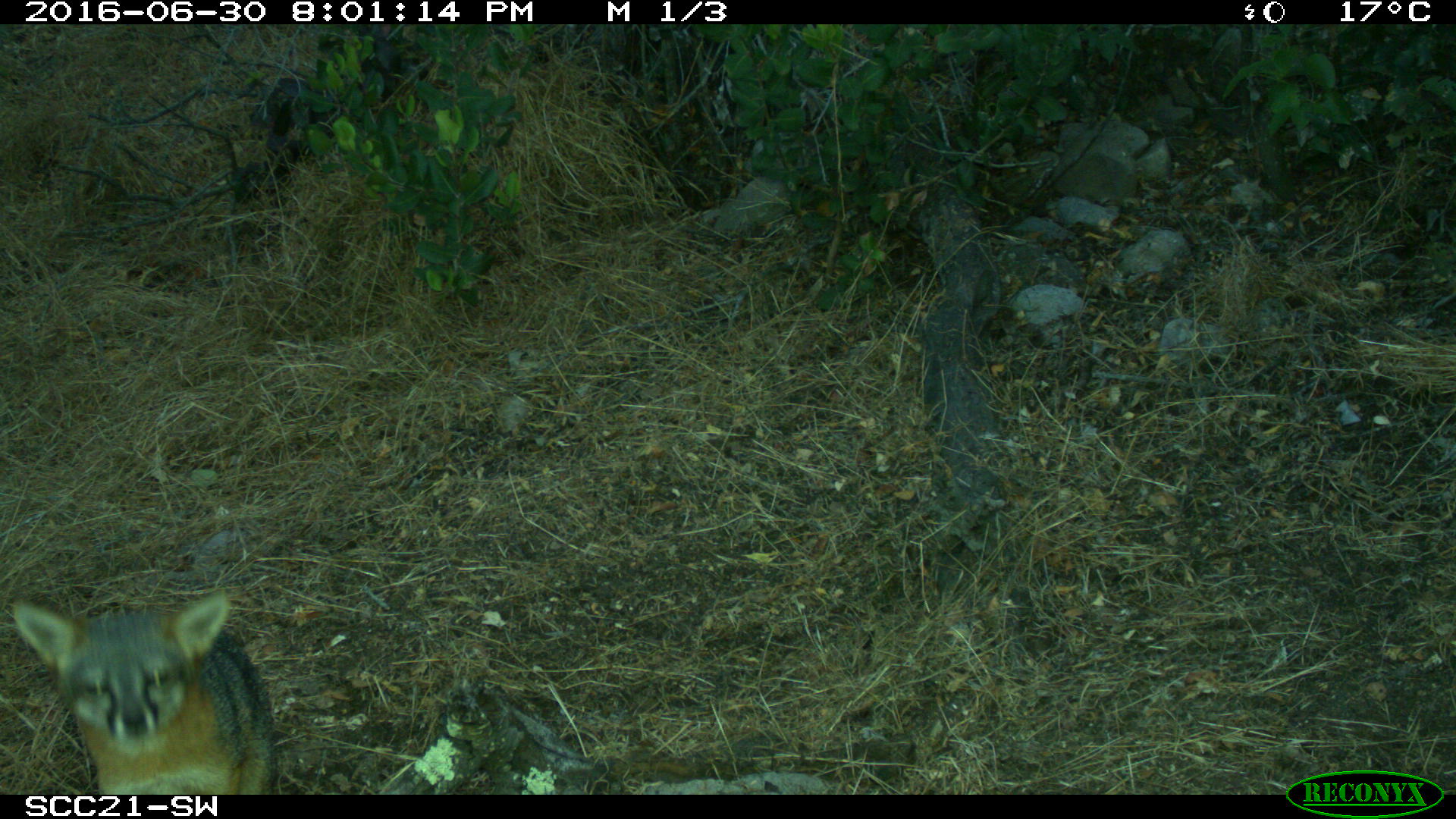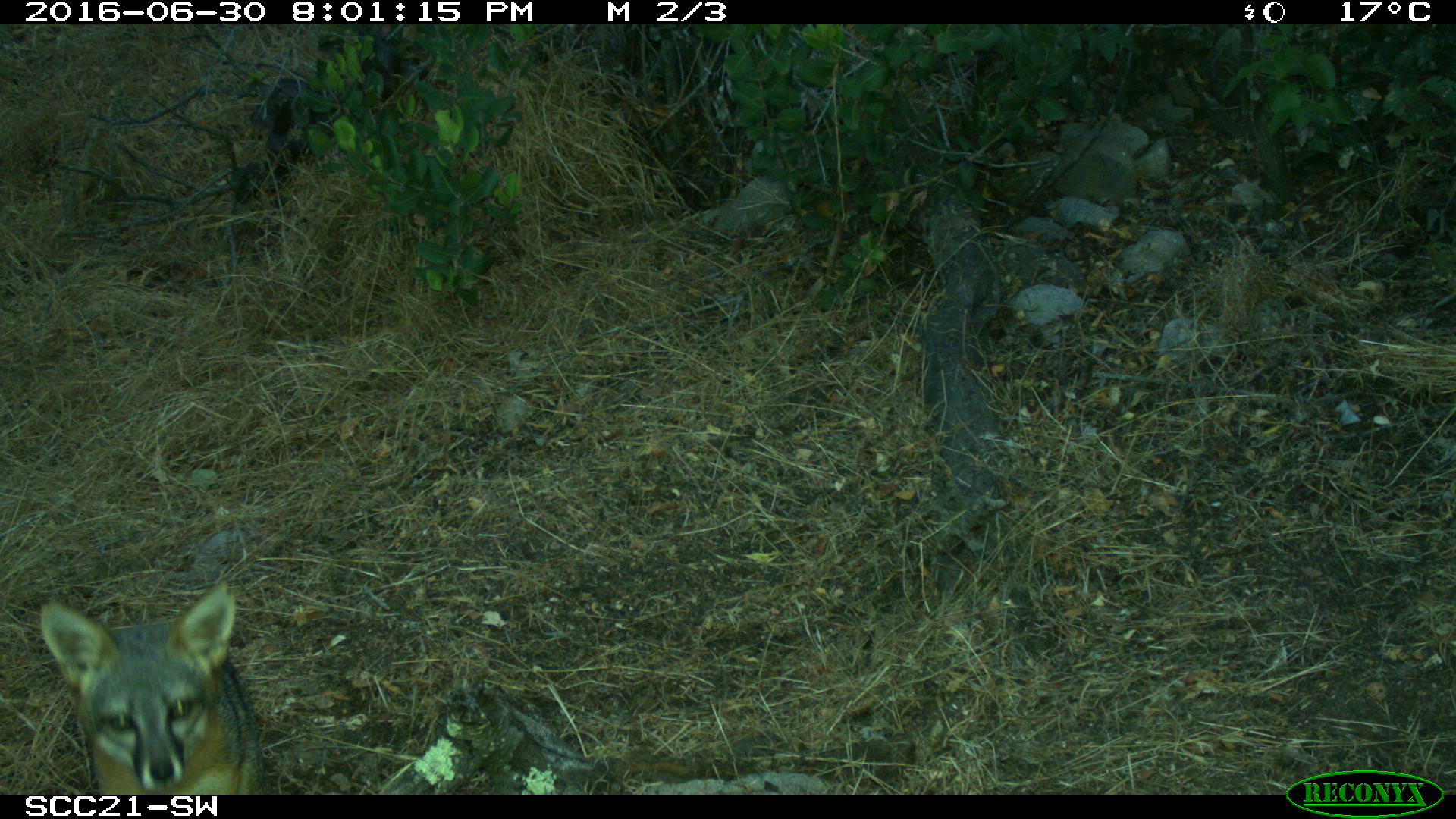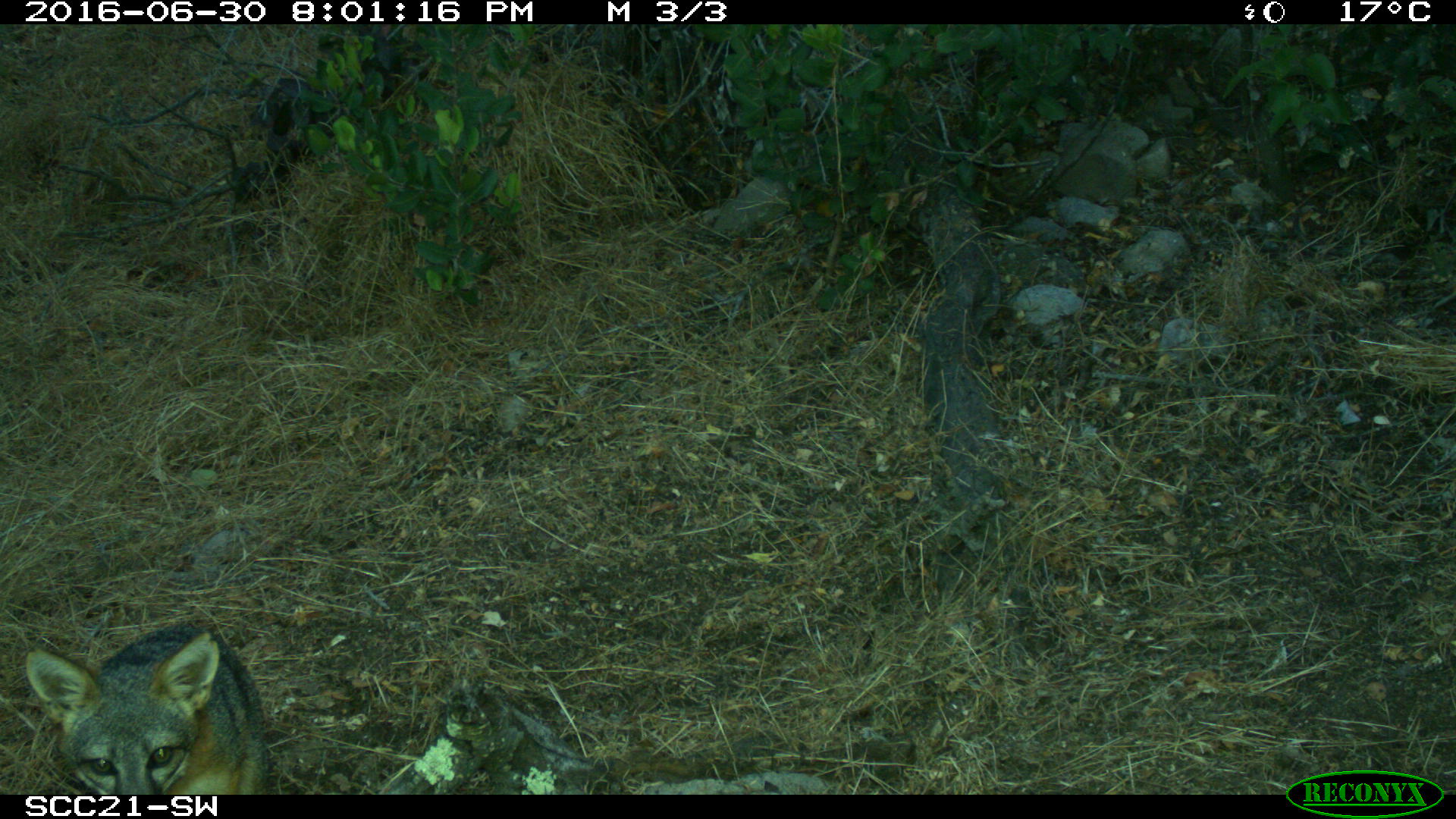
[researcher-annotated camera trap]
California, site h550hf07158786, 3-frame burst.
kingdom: Animalia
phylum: Chordata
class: Mammalia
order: Carnivora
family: Canidae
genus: Urocyon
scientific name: Urocyon littoralis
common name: island fox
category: fox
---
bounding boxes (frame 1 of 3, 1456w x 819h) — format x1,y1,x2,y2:
fox: 9,592,277,794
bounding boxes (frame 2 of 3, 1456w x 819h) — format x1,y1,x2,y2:
fox: 39,580,265,794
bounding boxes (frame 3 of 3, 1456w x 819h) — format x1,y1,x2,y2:
fox: 26,628,266,794